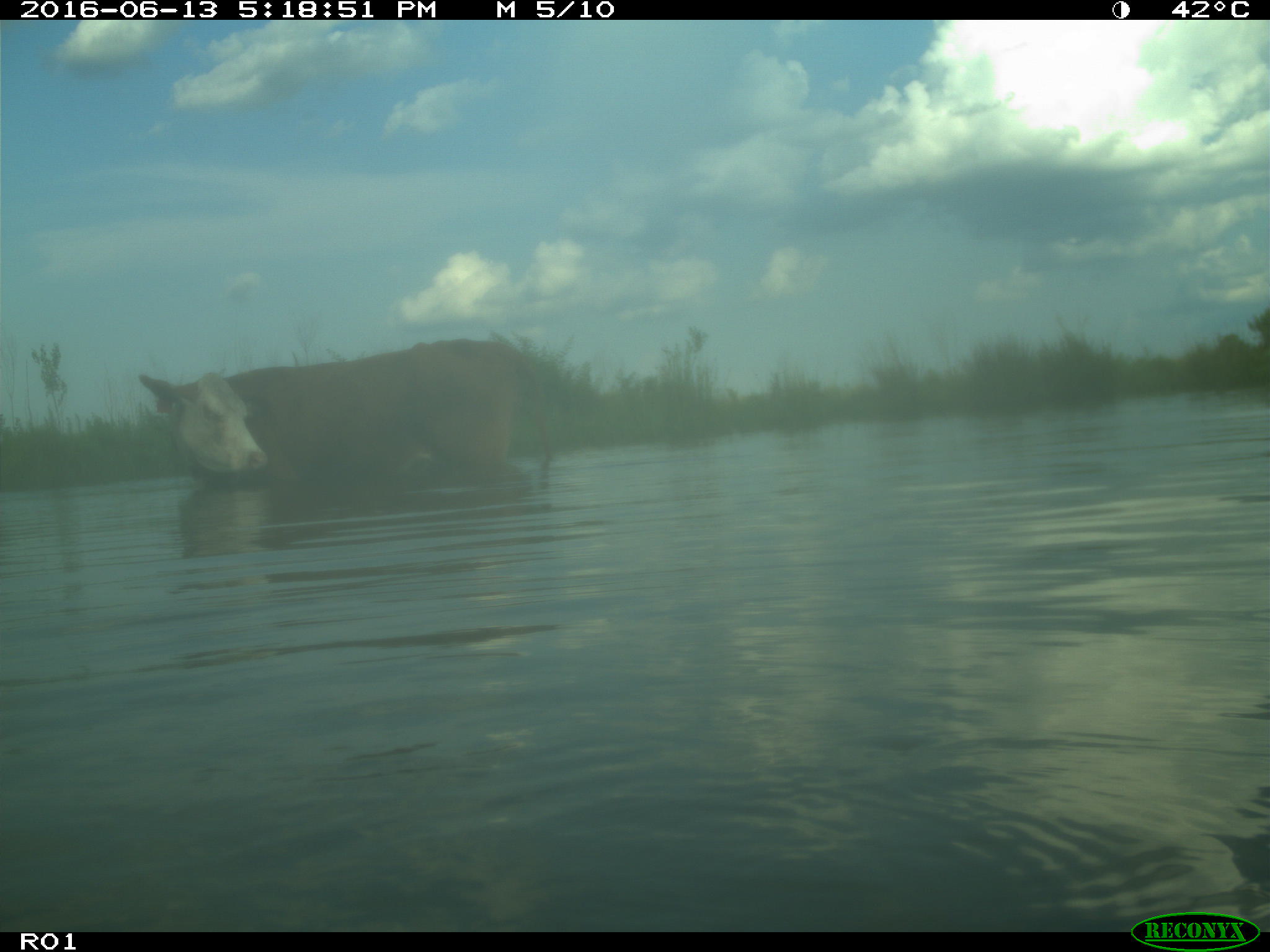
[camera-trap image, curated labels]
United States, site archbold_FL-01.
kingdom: Animalia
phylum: Chordata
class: Mammalia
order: Artiodactyla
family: Bovidae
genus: Bos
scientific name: Bos taurus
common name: domestic cow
Bos taurus (domestic cow).